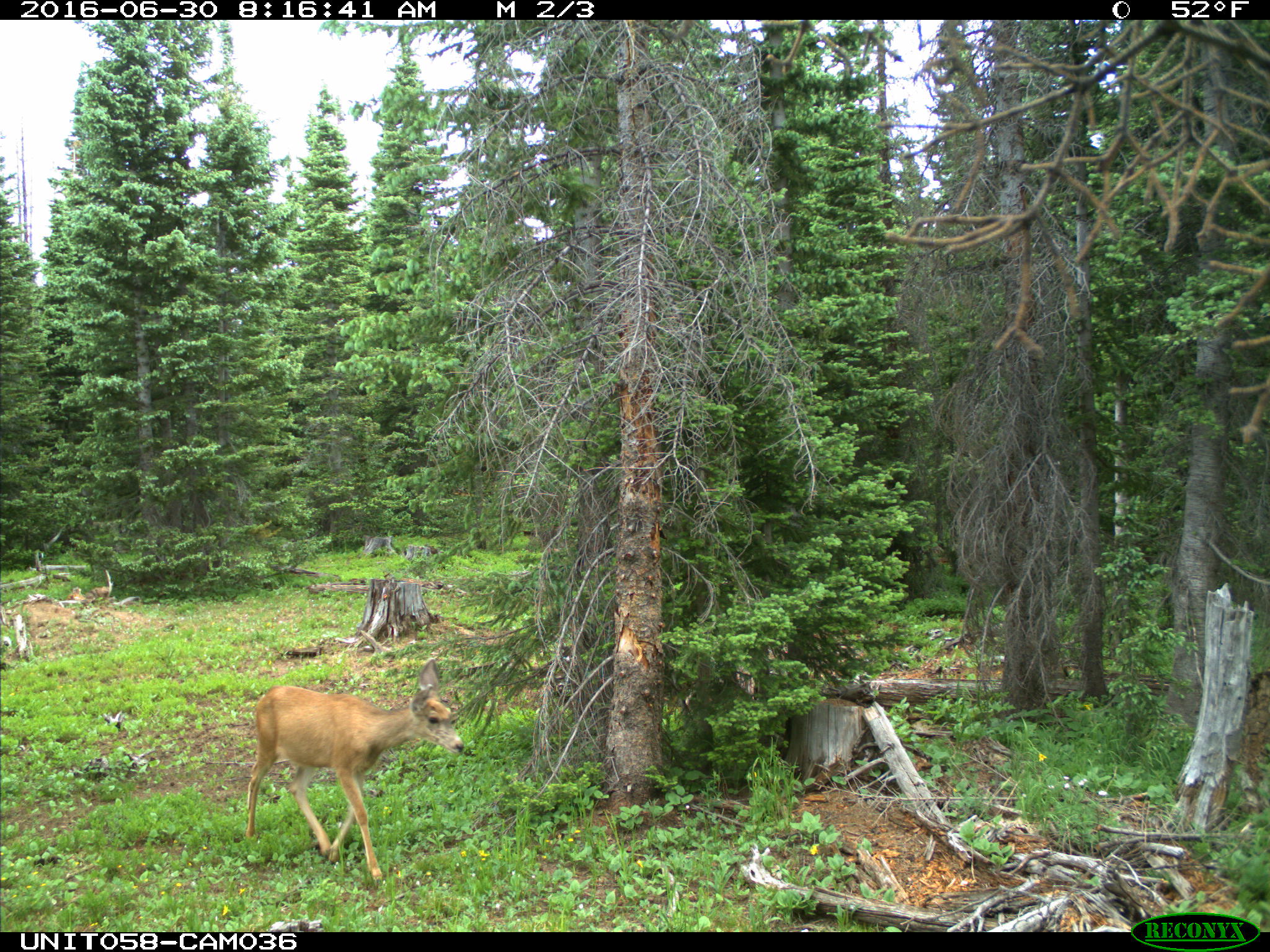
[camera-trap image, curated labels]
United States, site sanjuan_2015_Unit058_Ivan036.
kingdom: Animalia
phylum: Chordata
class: Mammalia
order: Artiodactyla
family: Cervidae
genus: Odocoileus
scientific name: Odocoileus hemionus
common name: mule deer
Odocoileus hemionus (mule deer).